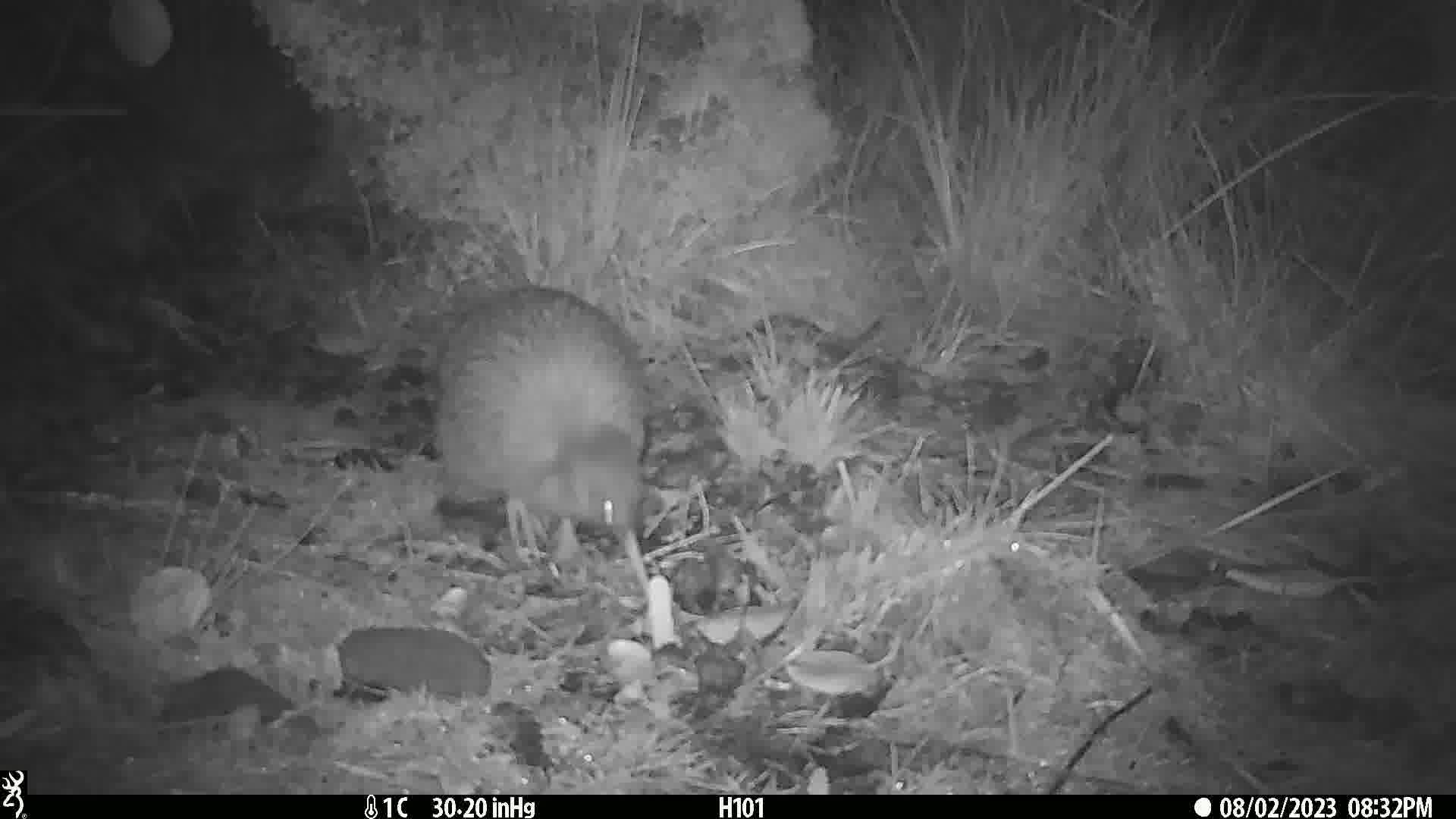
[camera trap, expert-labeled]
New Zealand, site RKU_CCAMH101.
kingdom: Animalia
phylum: Chordata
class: Aves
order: Apterygiformes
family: Apterygidae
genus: Apteryx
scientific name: Apteryx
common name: kiwi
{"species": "kiwi (Apteryx)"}